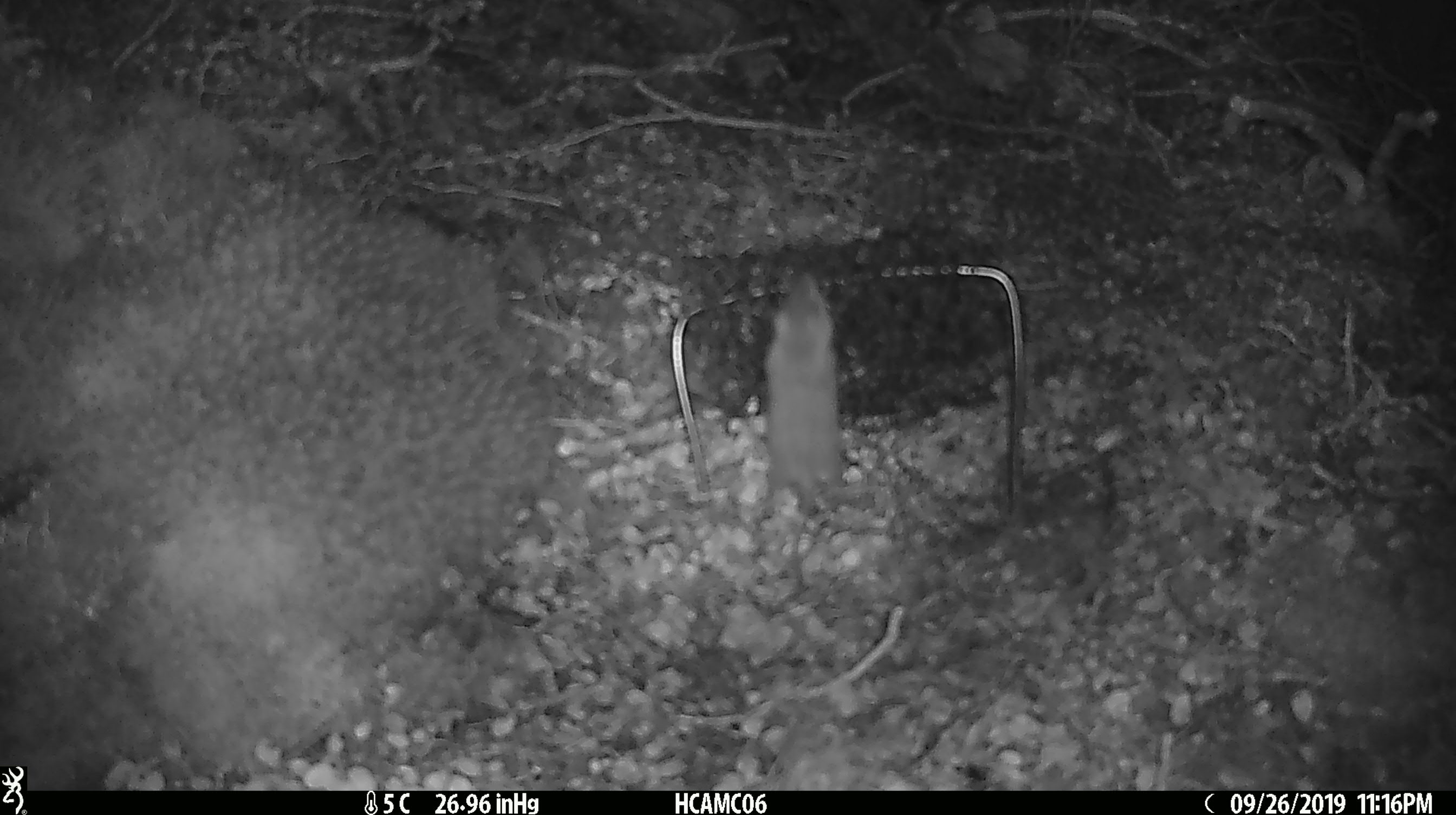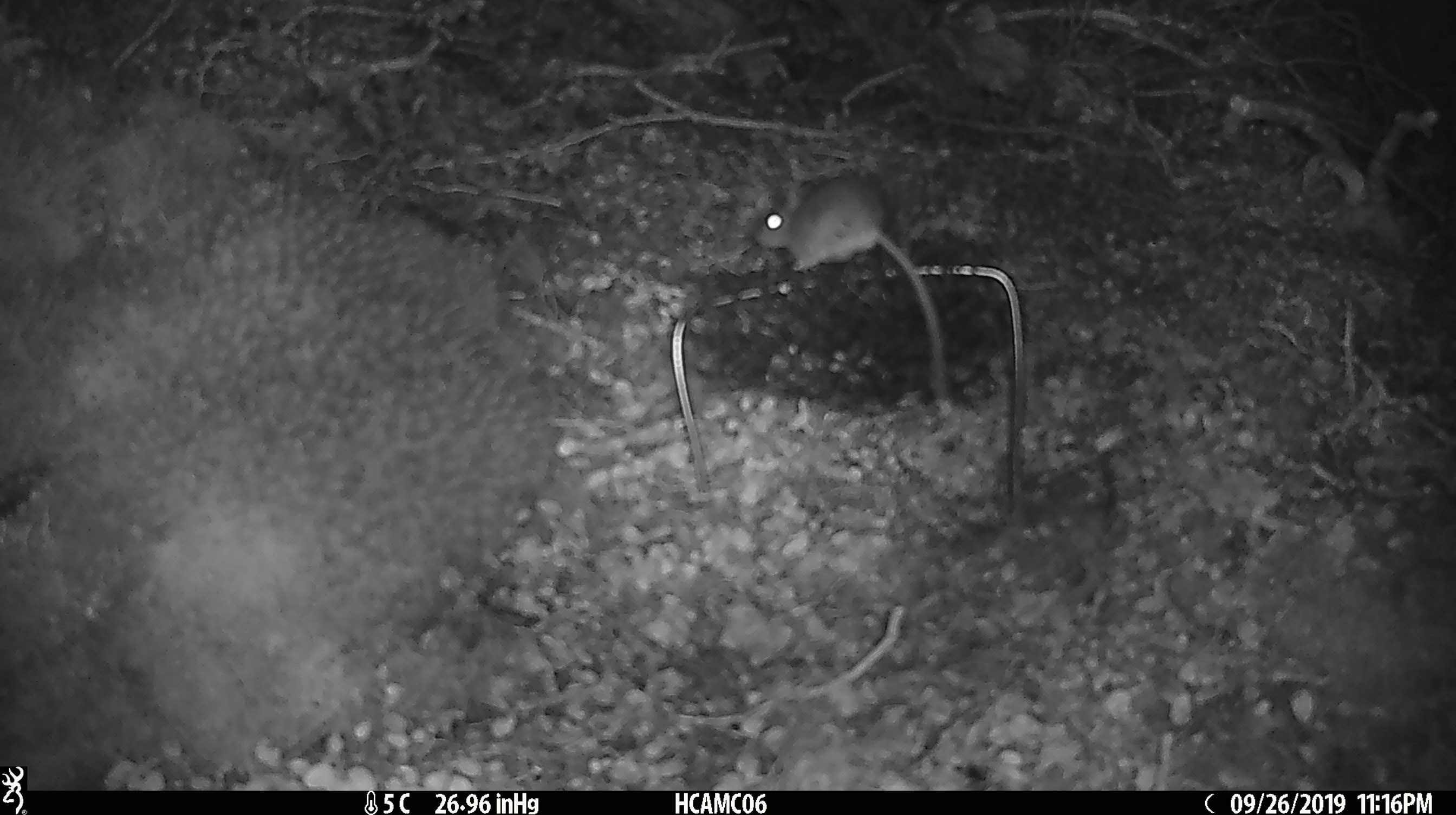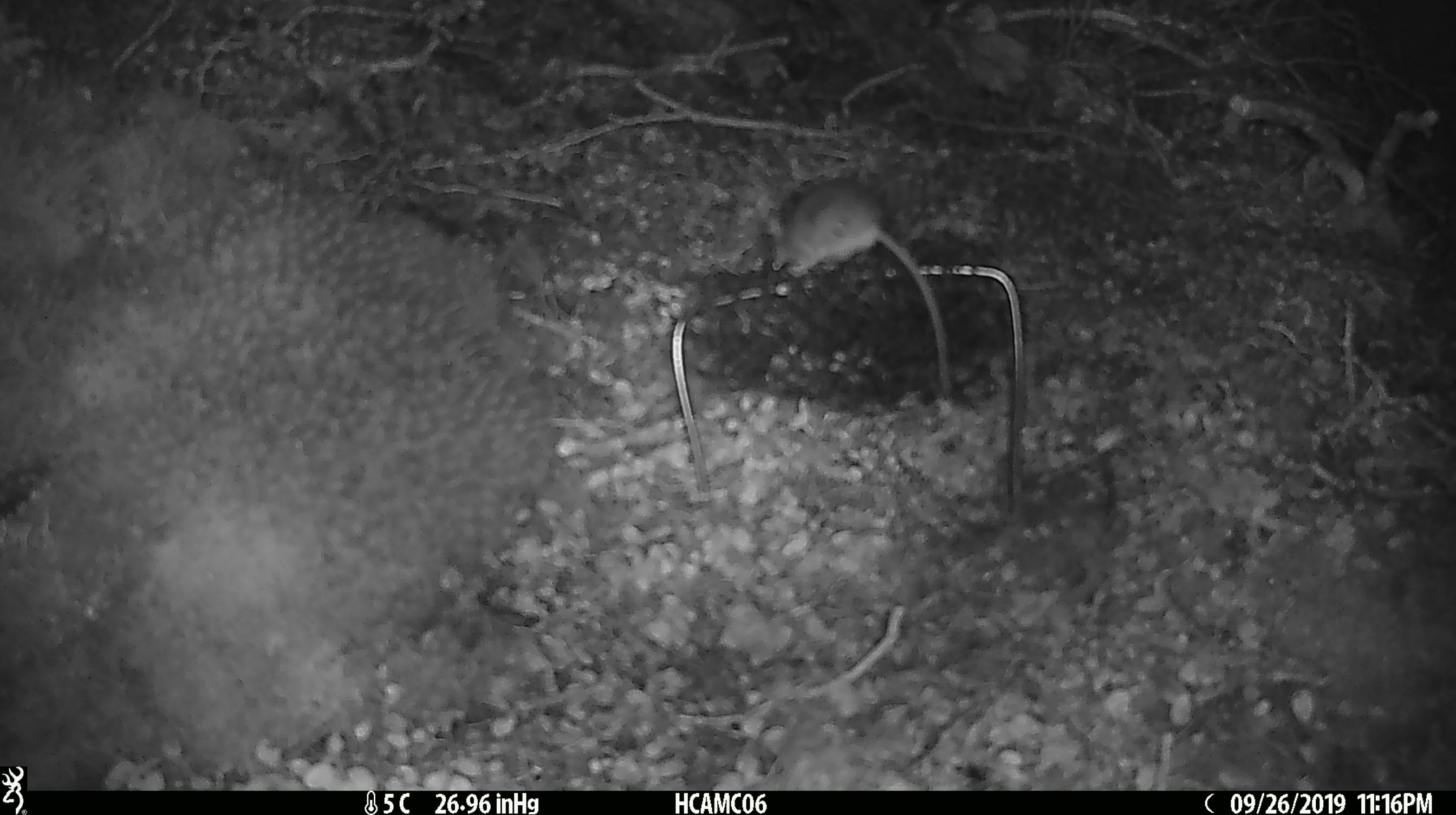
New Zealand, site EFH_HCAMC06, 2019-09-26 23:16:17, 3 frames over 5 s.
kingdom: Animalia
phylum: Chordata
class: Mammalia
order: Rodentia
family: Muridae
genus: Mus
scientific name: Mus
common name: mouse